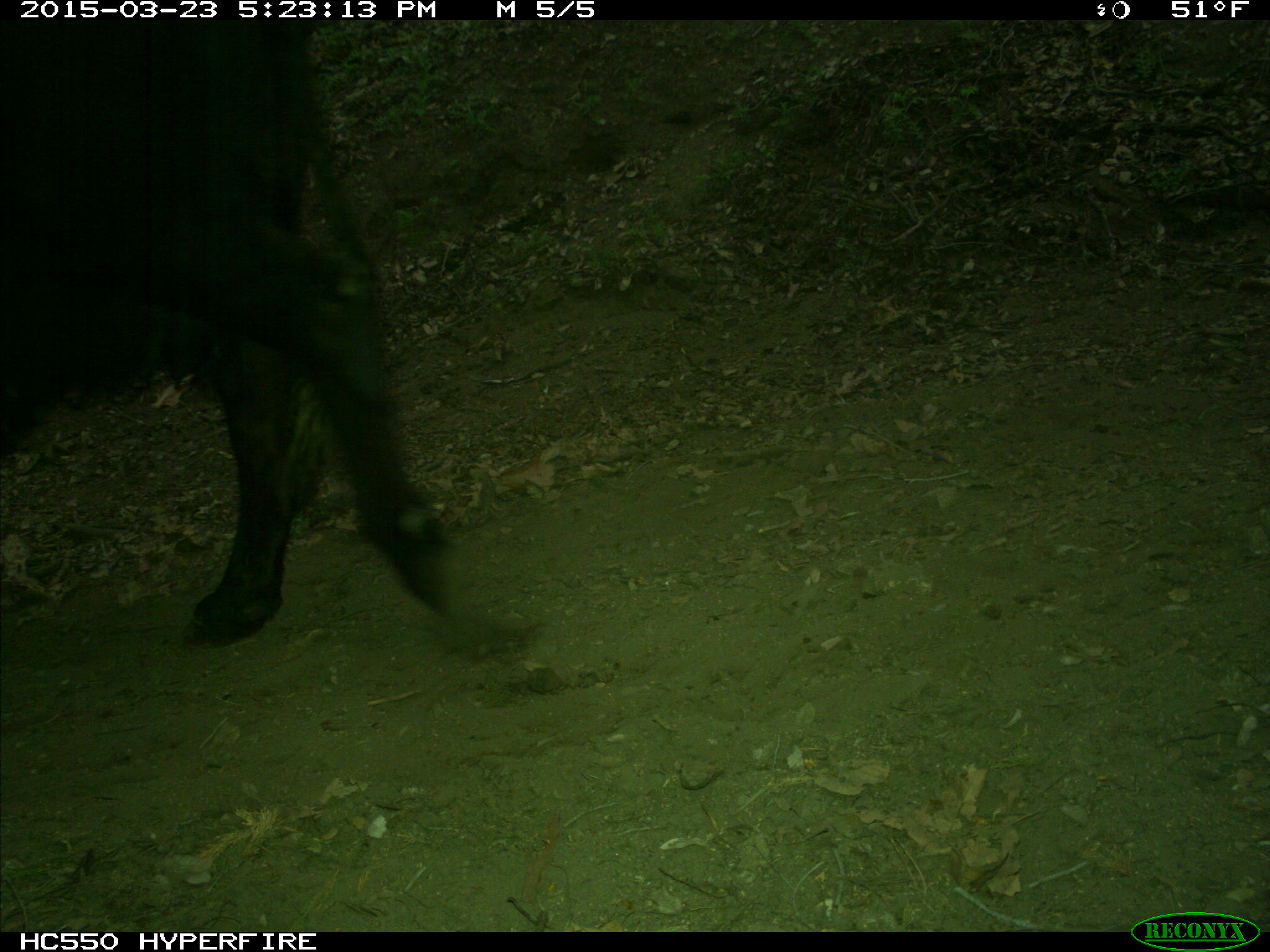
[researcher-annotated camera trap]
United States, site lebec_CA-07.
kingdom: Animalia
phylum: Chordata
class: Mammalia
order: Artiodactyla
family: Bovidae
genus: Bos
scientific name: Bos taurus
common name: domestic cow